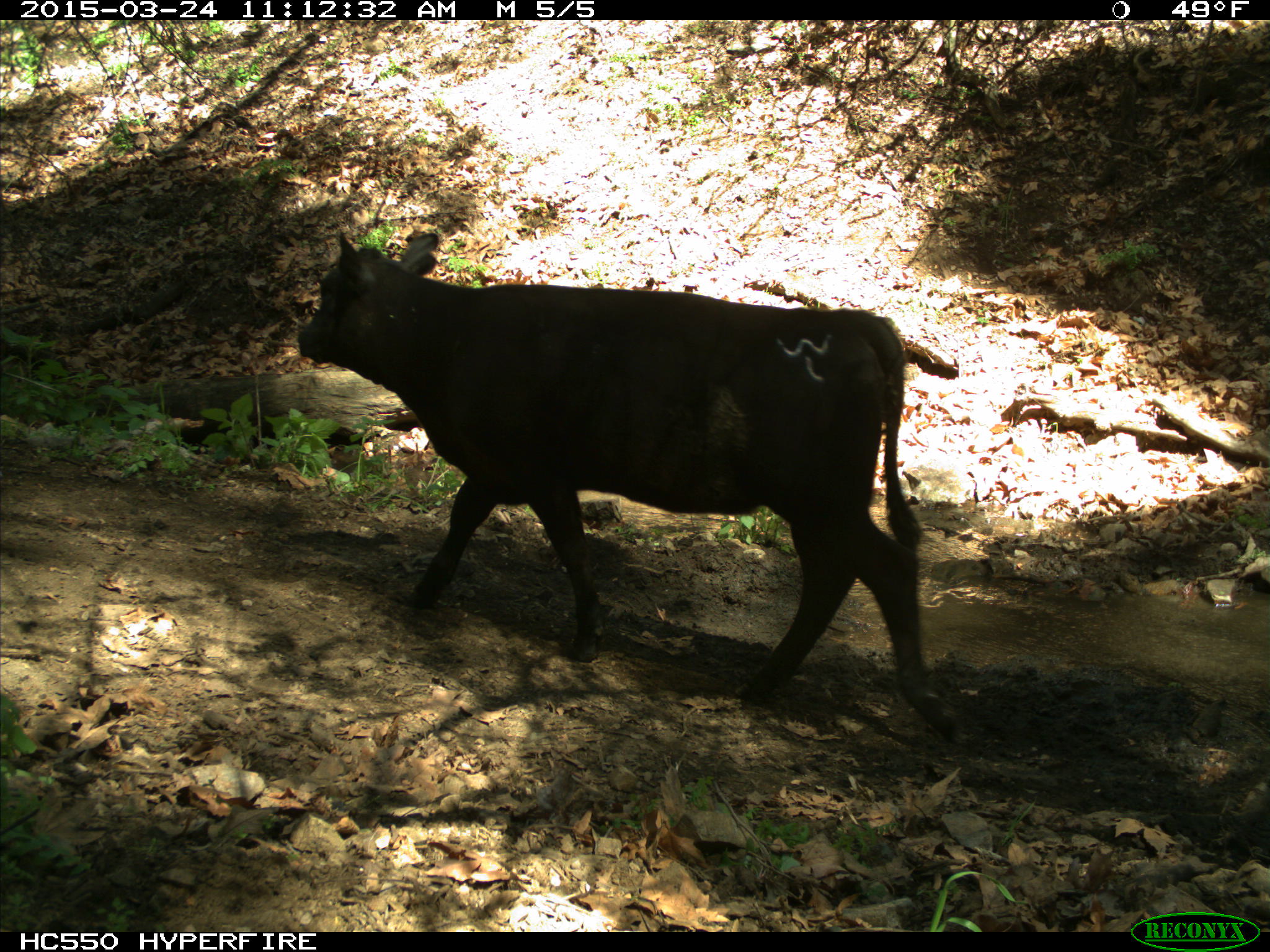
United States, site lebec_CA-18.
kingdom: Animalia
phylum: Chordata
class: Mammalia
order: Artiodactyla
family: Bovidae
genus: Bos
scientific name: Bos taurus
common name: domestic cow